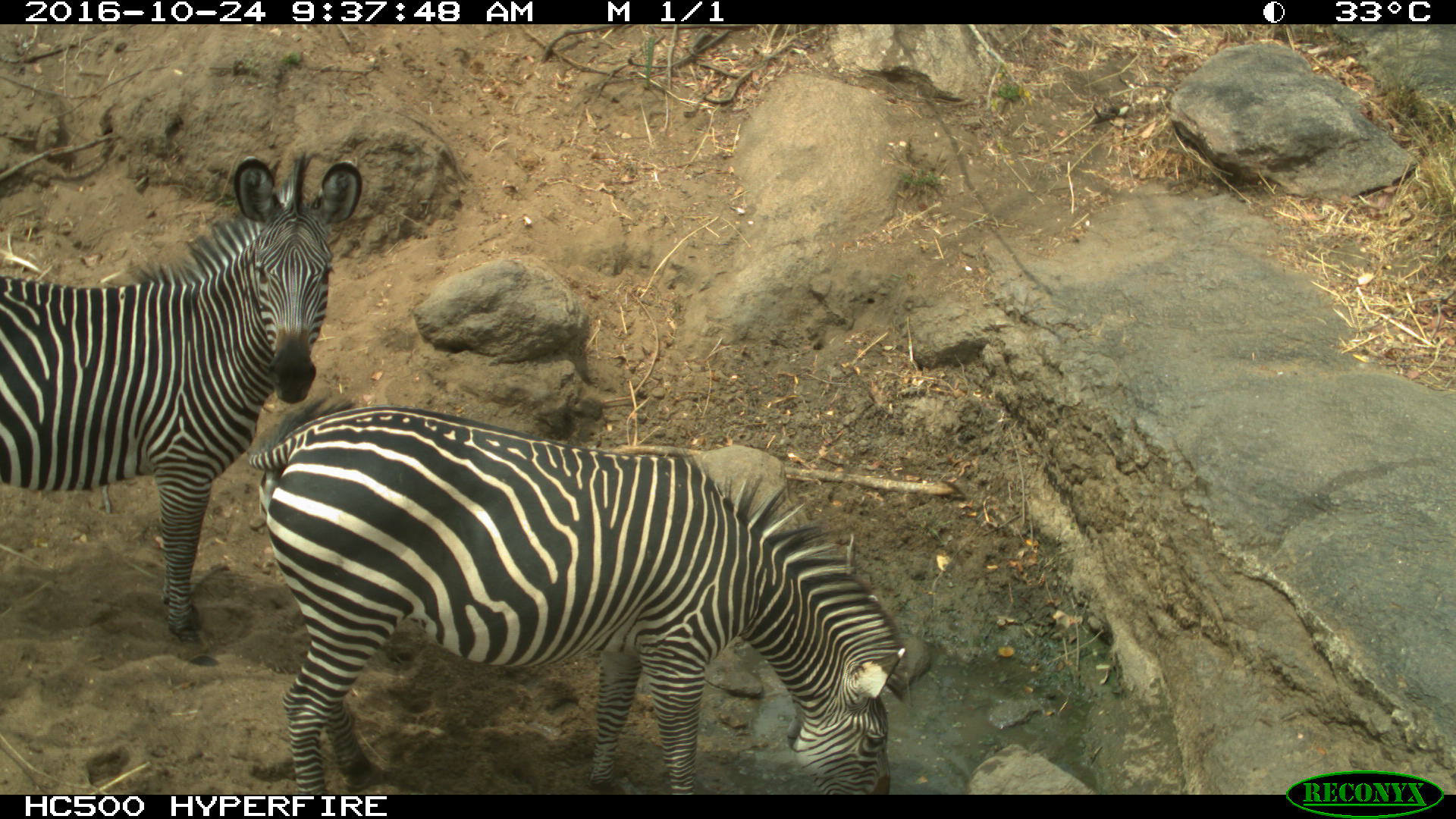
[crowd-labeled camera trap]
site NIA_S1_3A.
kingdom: Animalia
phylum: Chordata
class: Mammalia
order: Perissodactyla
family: Equidae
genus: Equus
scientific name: Equus quagga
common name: plains zebra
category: zebraplains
Zebraplains (plains zebra) (Equus quagga), count 2. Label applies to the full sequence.